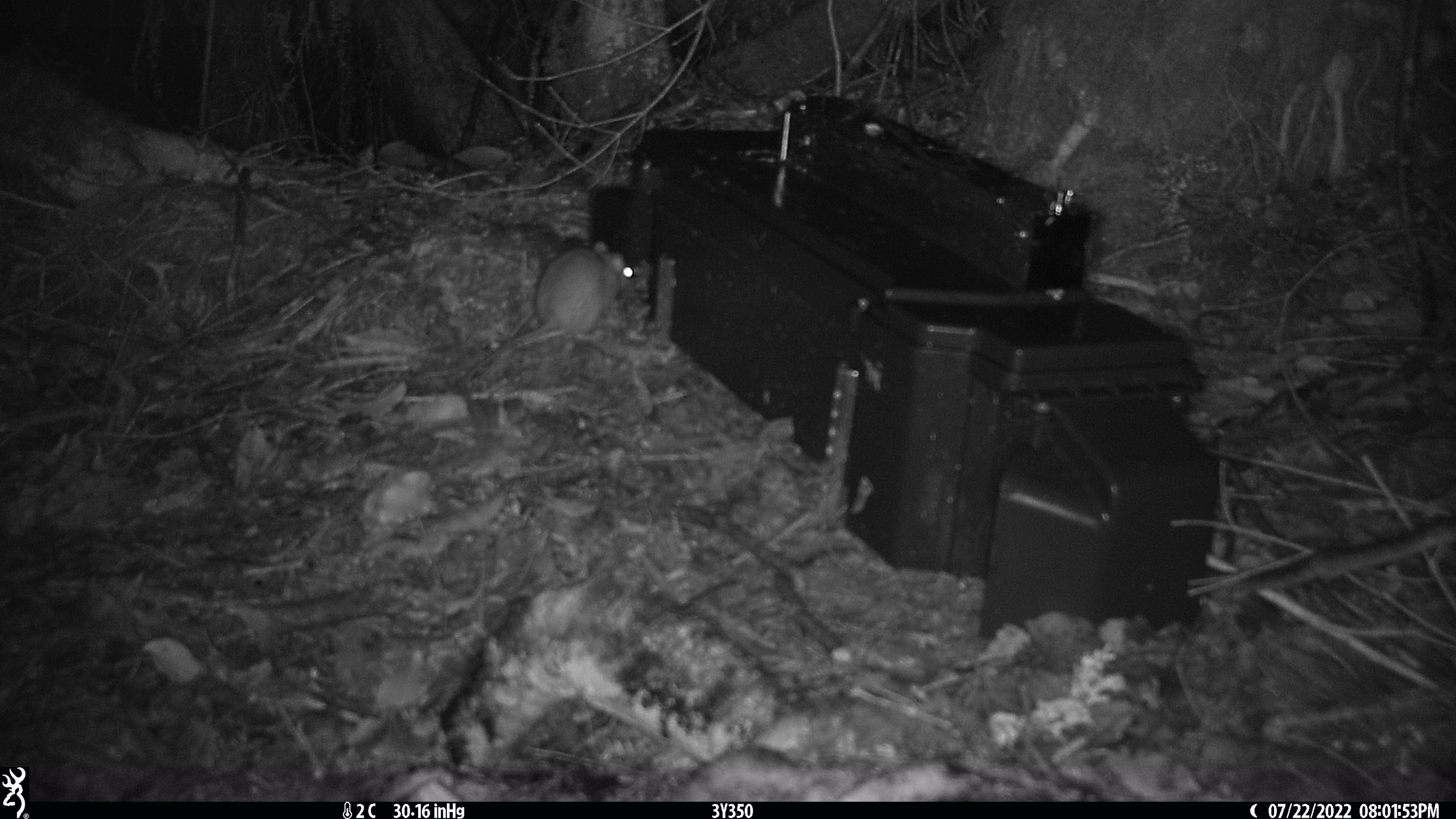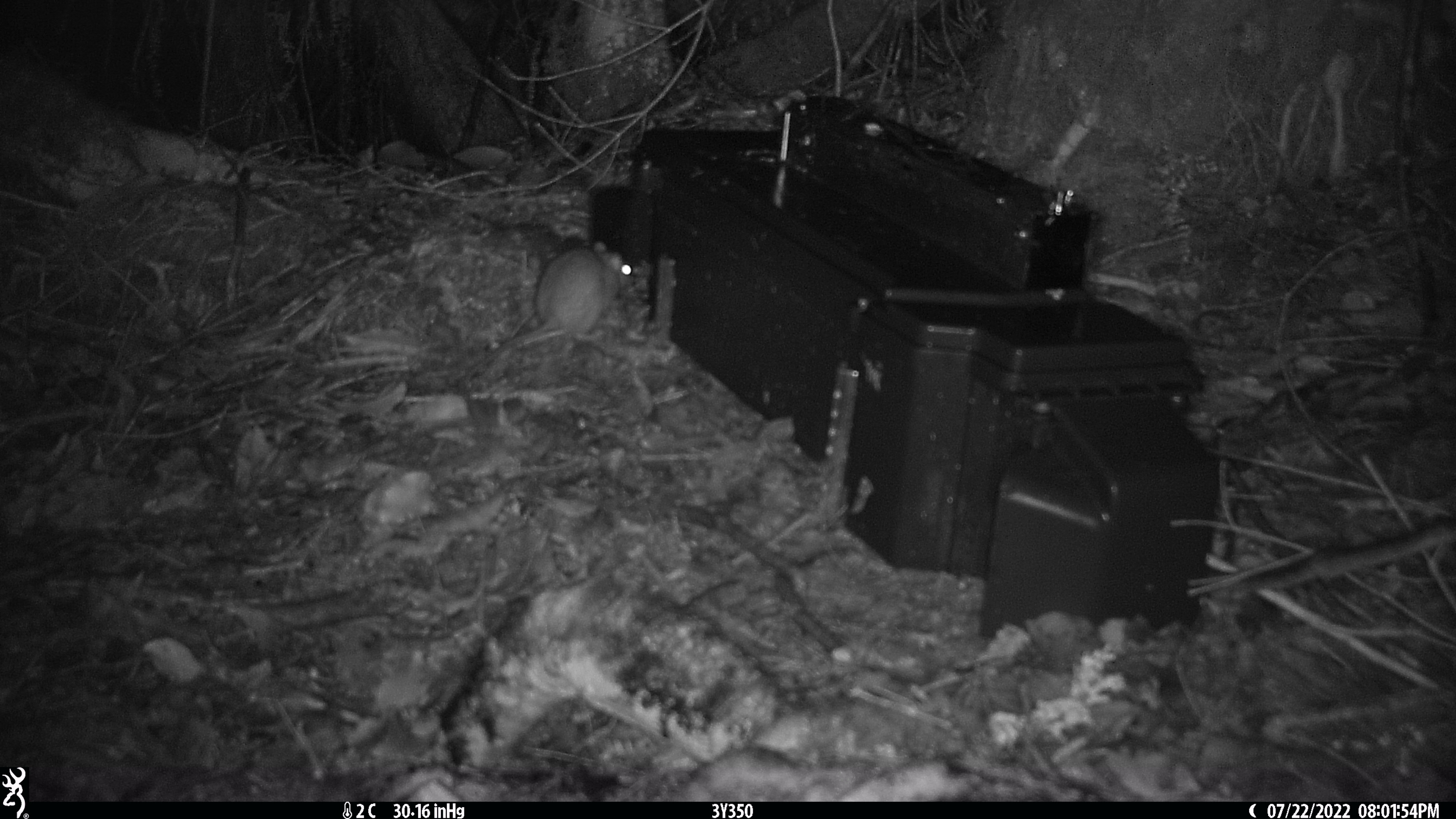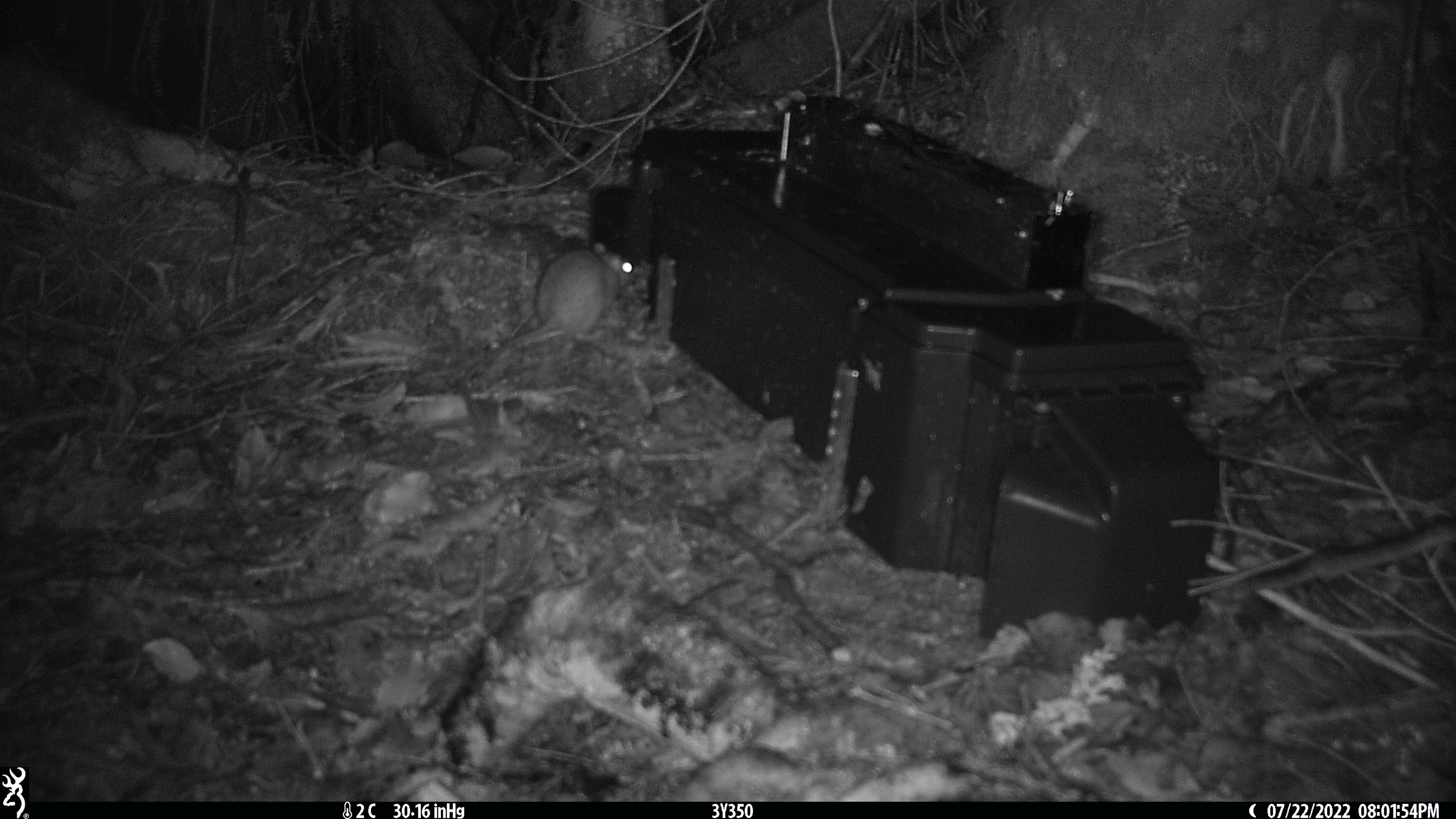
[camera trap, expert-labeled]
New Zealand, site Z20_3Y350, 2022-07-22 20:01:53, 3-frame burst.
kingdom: Animalia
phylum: Chordata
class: Mammalia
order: Rodentia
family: Muridae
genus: Rattus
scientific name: Rattus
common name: rat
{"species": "rat (Rattus)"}